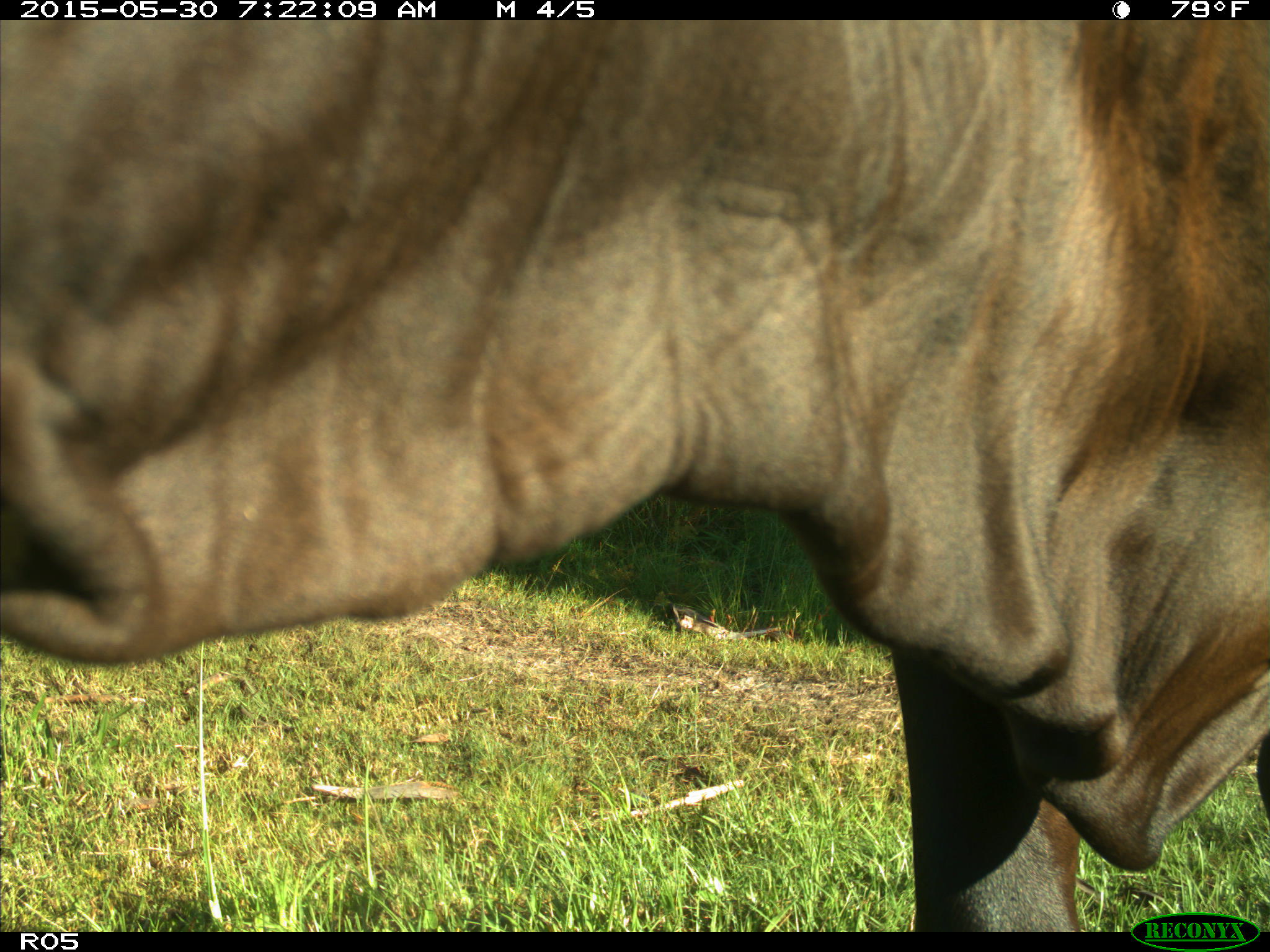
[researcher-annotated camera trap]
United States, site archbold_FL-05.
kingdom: Animalia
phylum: Chordata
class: Mammalia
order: Artiodactyla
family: Bovidae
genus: Bos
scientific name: Bos taurus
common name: domestic cow